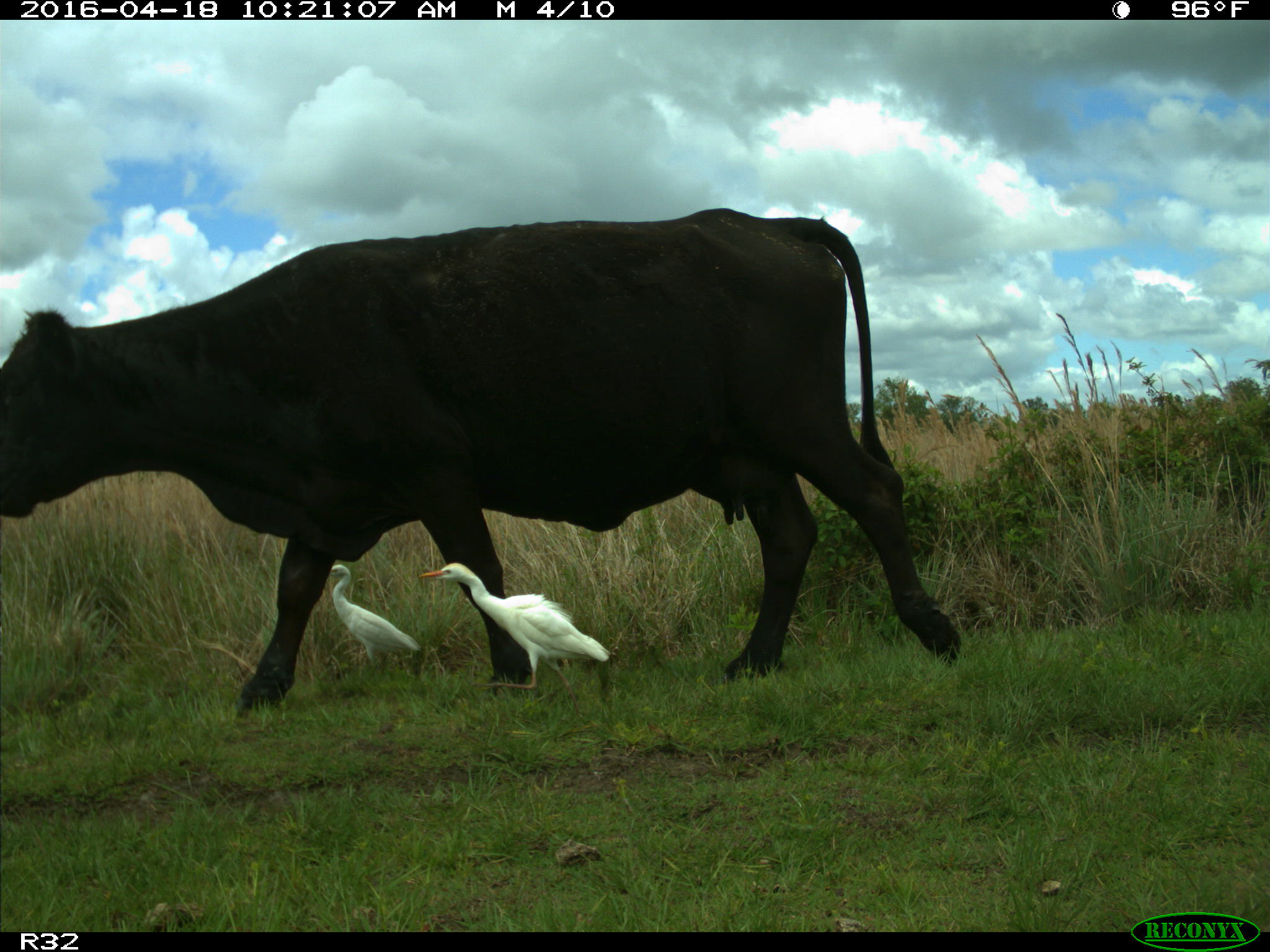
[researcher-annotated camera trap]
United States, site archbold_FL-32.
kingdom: Animalia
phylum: Chordata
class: Mammalia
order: Artiodactyla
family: Bovidae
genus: Bos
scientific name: Bos taurus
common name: domestic cow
Bos taurus (domestic cow).